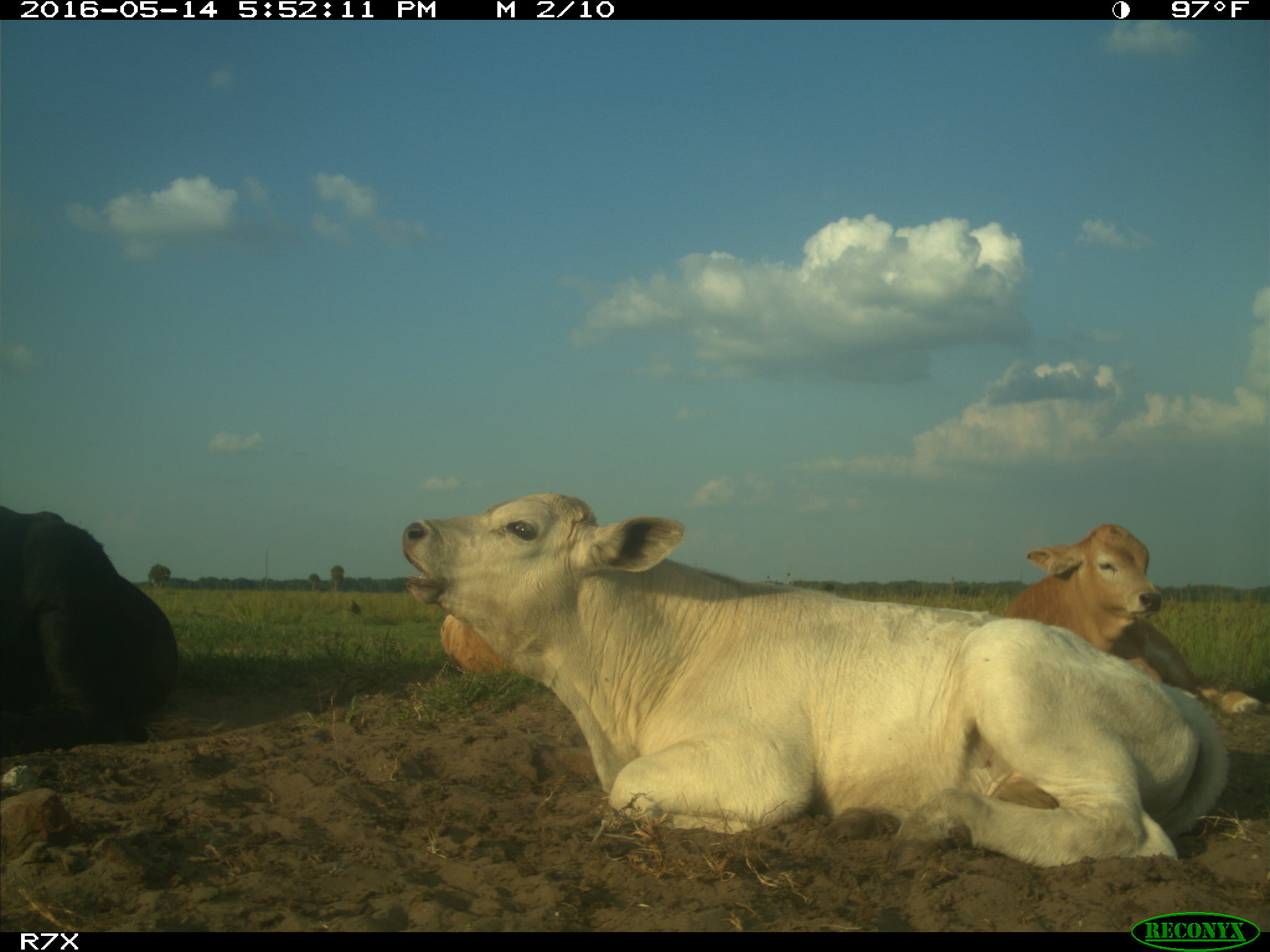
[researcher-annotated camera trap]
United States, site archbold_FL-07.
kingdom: Animalia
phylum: Chordata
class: Mammalia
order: Artiodactyla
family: Bovidae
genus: Bos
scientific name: Bos taurus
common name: domestic cow